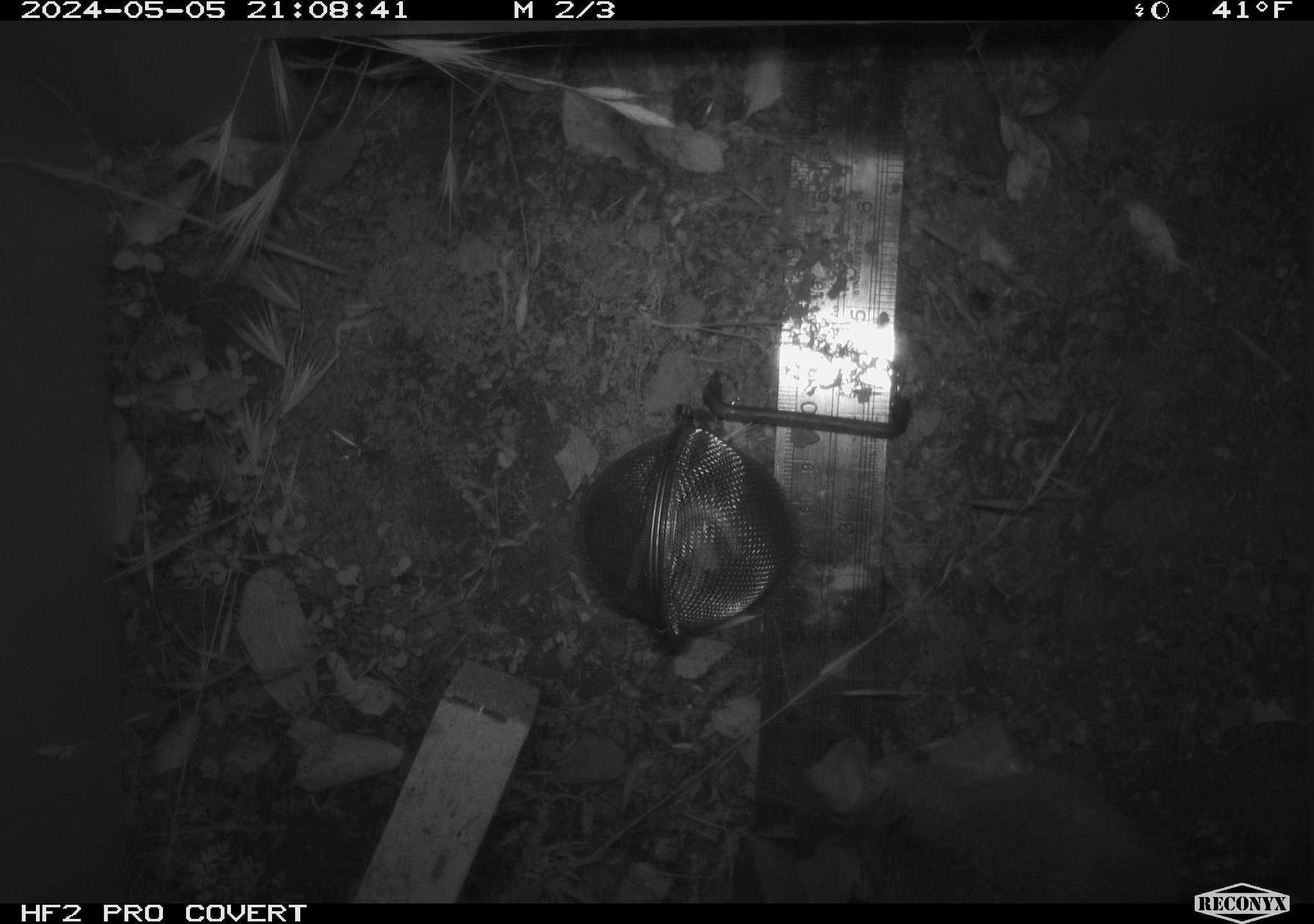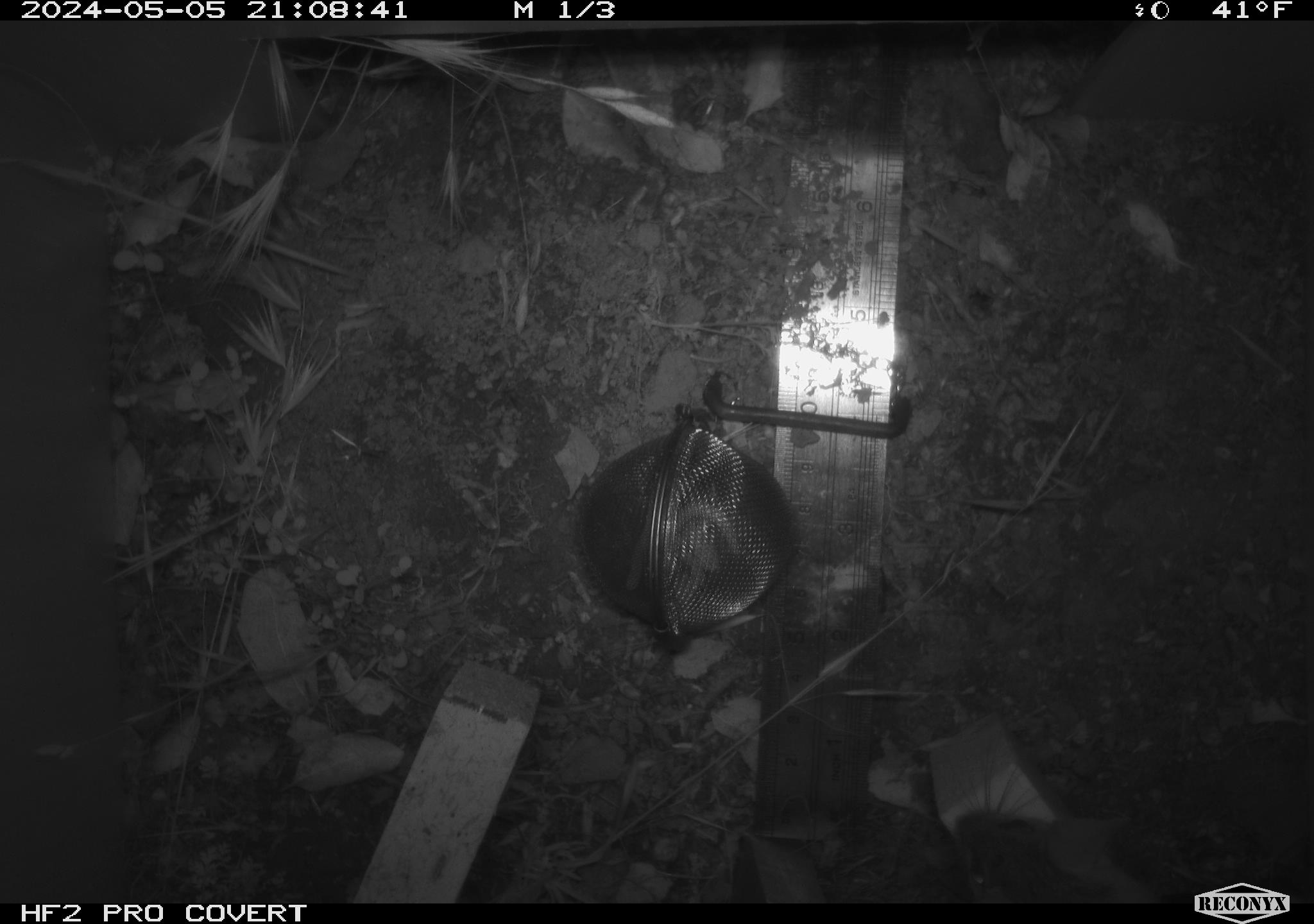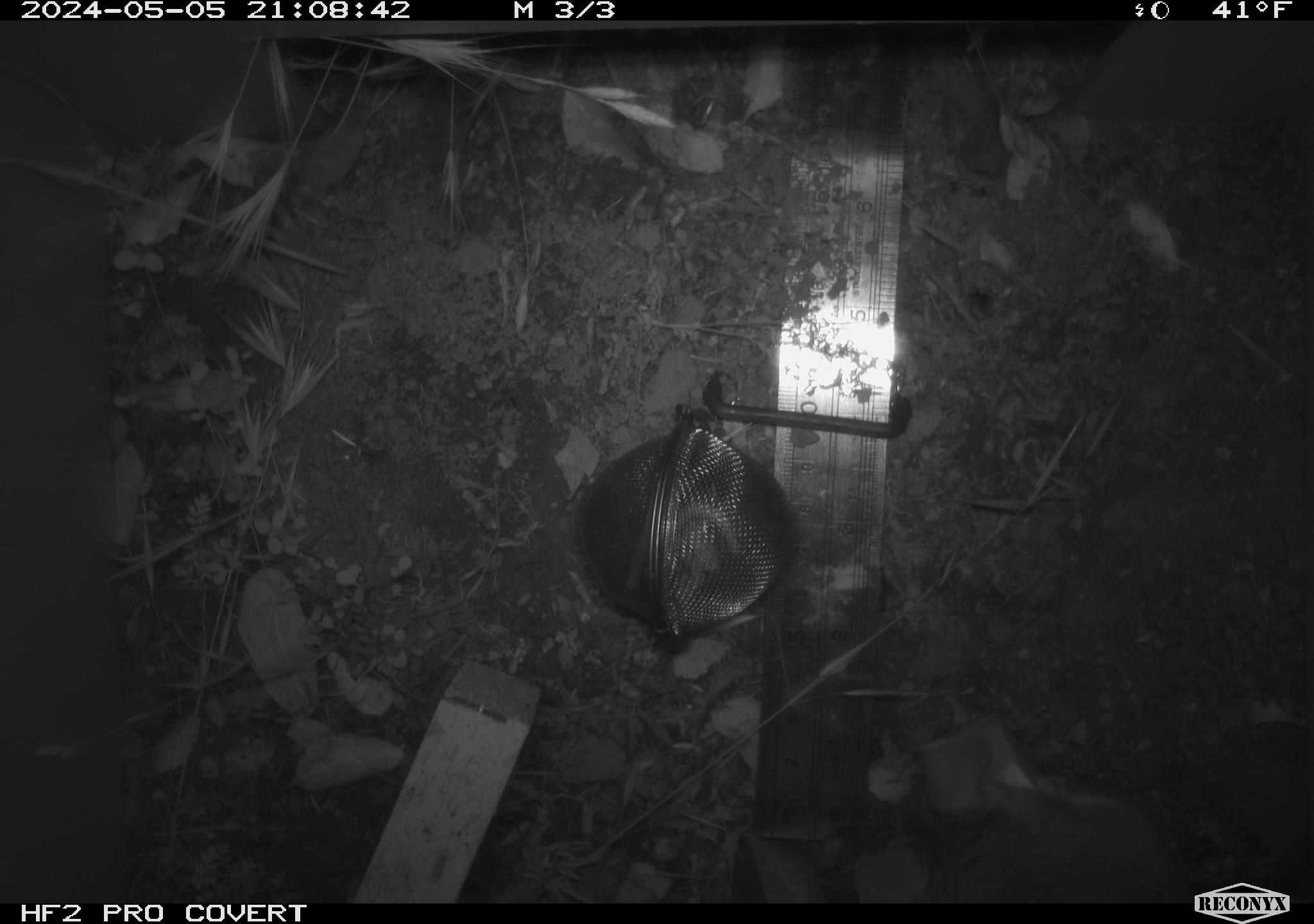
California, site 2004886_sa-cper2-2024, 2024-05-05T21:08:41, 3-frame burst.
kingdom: Animalia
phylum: Chordata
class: Mammalia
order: Rodentia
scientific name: Rodentia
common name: rodent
Rodent (Rodentia).